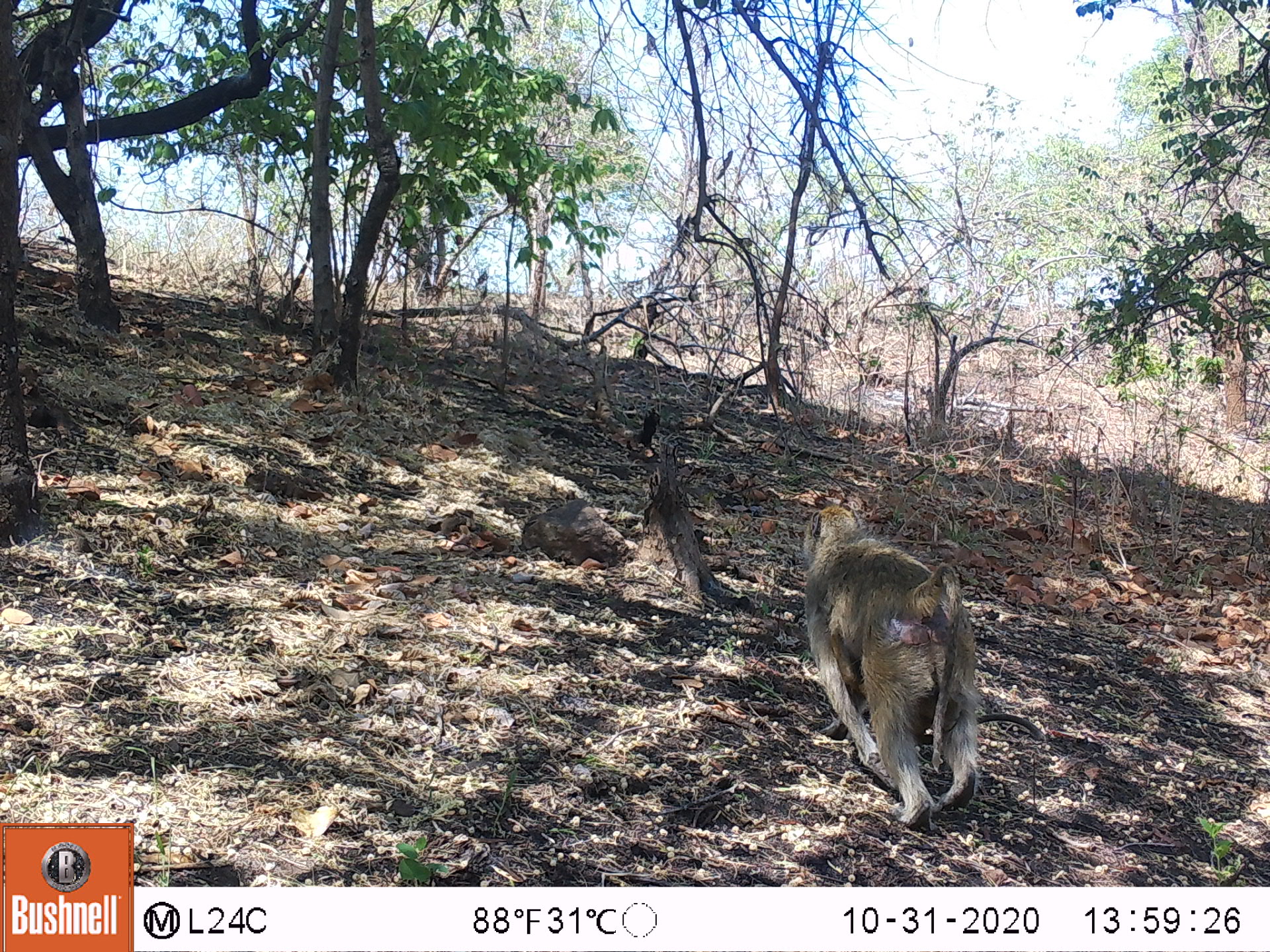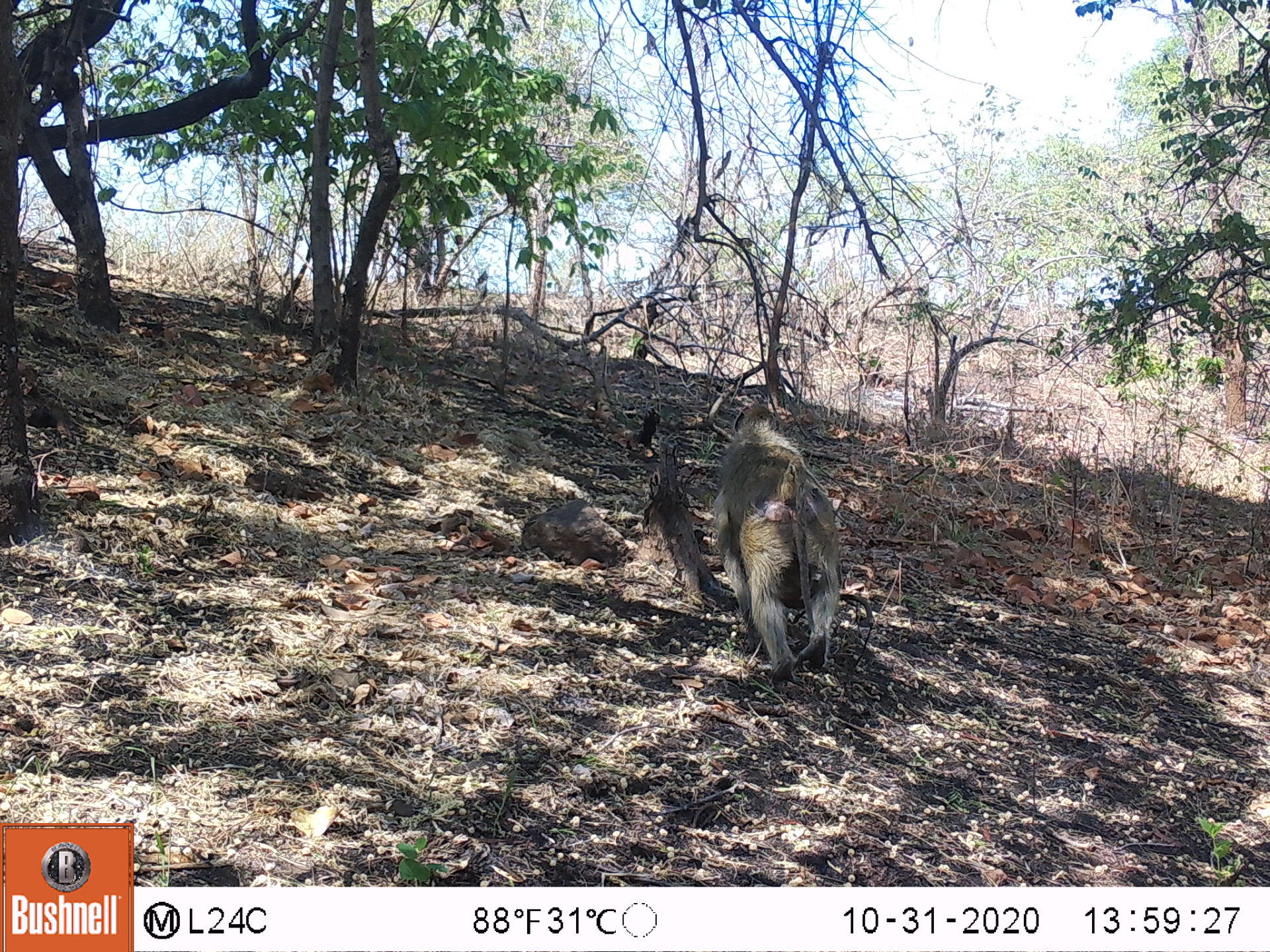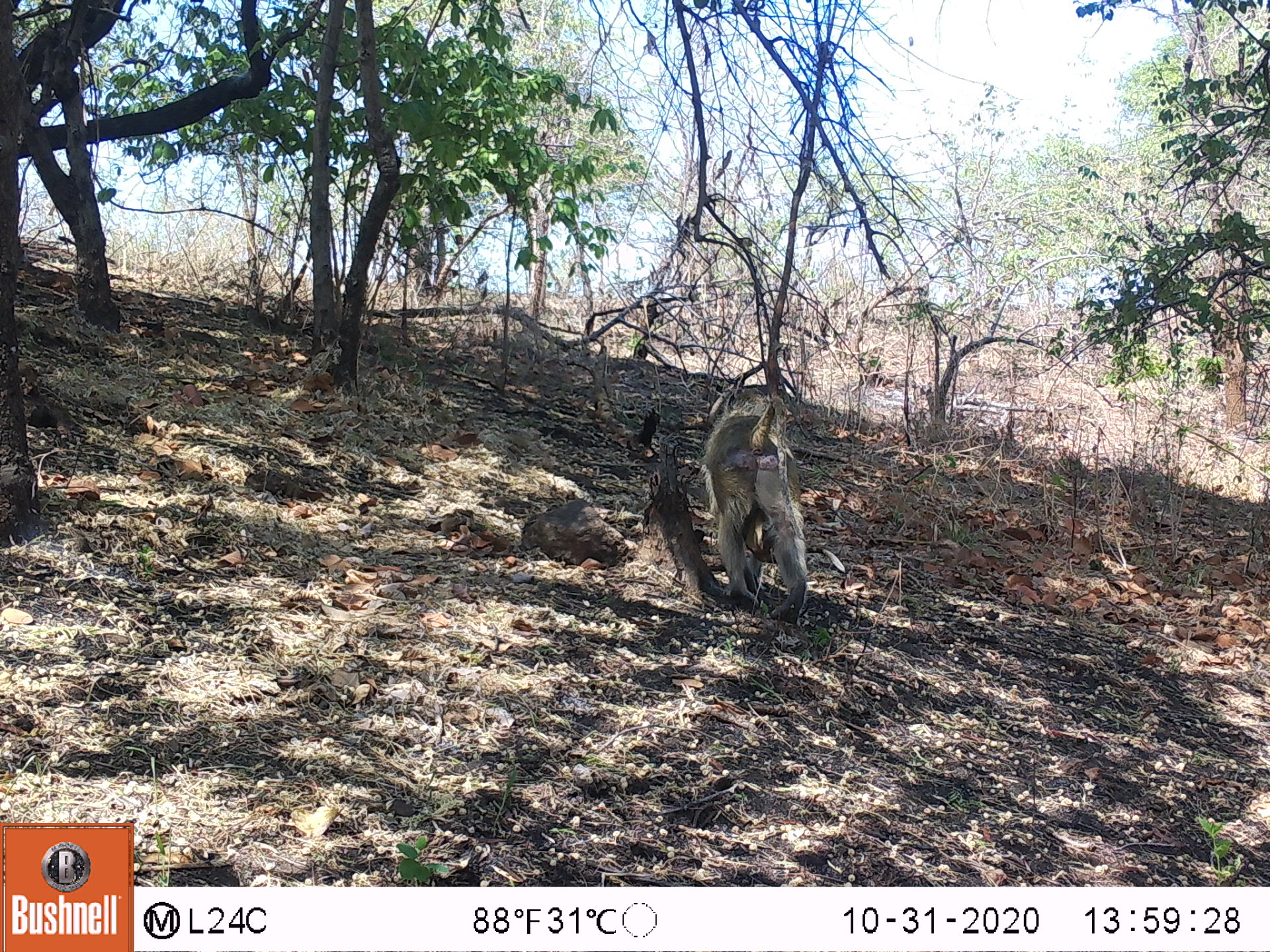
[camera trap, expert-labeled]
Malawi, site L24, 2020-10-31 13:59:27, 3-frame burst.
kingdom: Animalia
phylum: Chordata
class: Mammalia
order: Primates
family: Cercopithecidae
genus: Papio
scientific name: Papio cynocephalus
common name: yellow baboon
Yellow baboon (Papio cynocephalus), count 1.